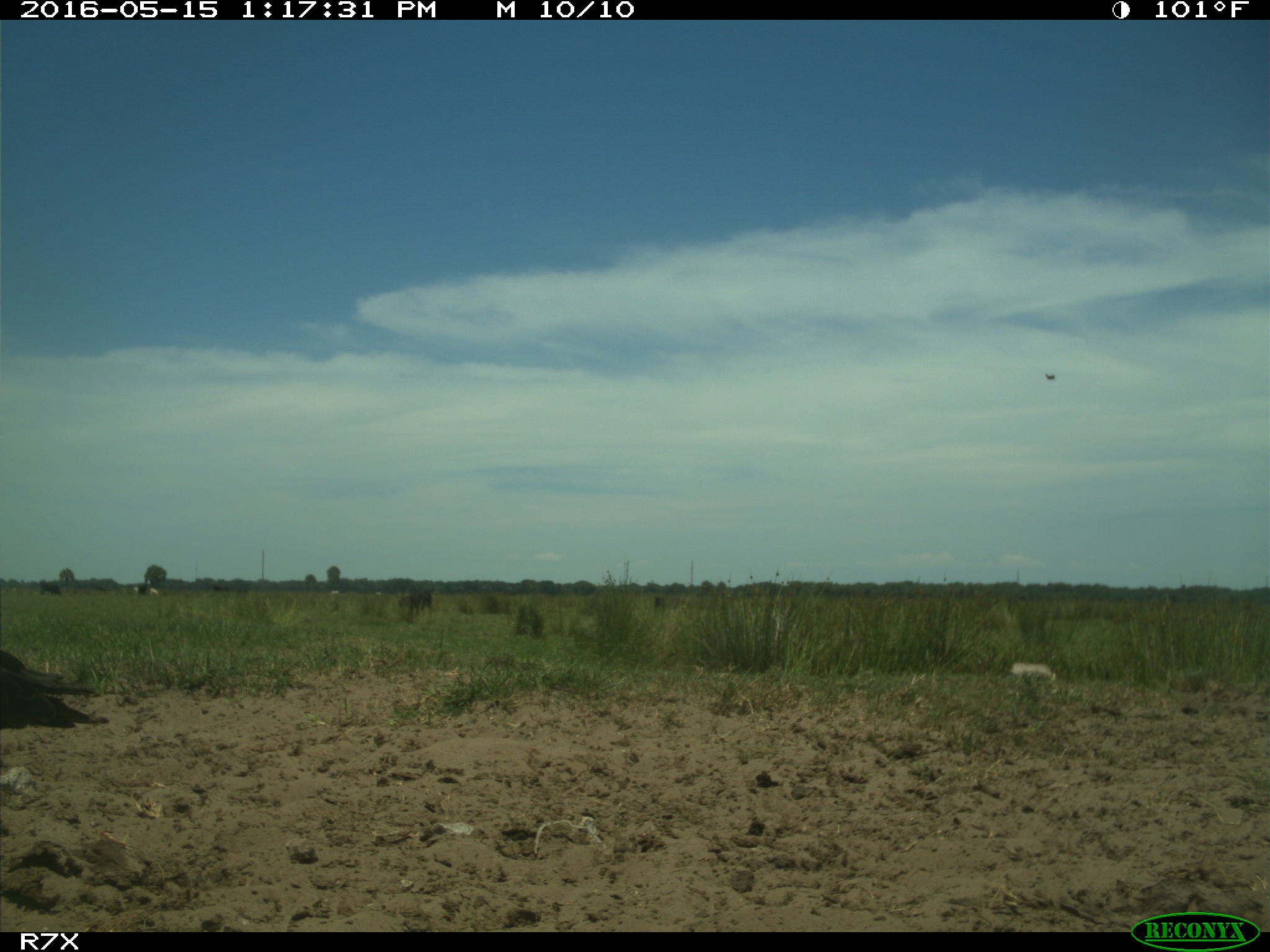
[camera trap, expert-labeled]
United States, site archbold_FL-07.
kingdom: Animalia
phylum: Chordata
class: Aves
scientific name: Aves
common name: birds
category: unidentified bird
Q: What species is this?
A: Unidentified bird (birds) (Aves).